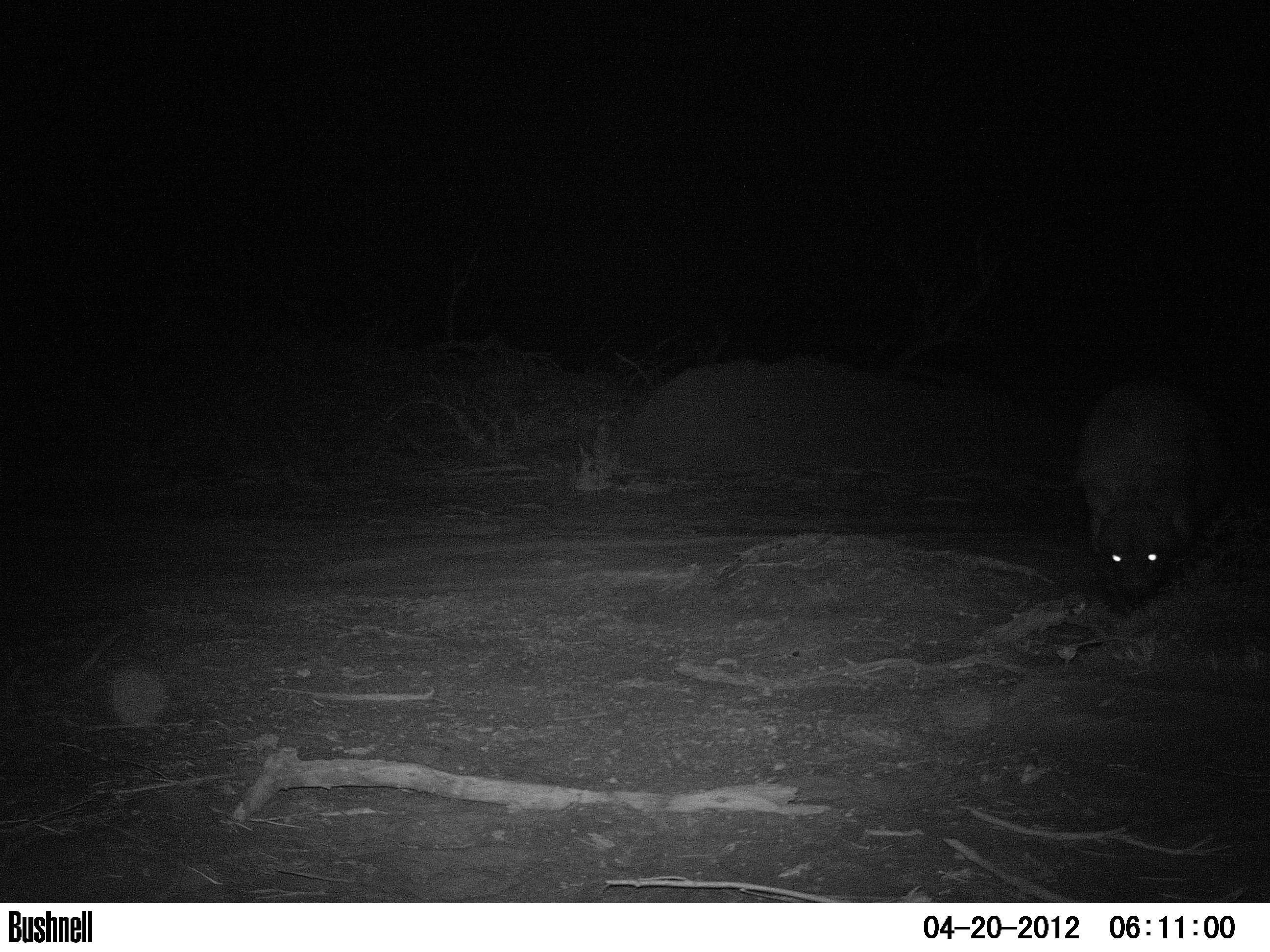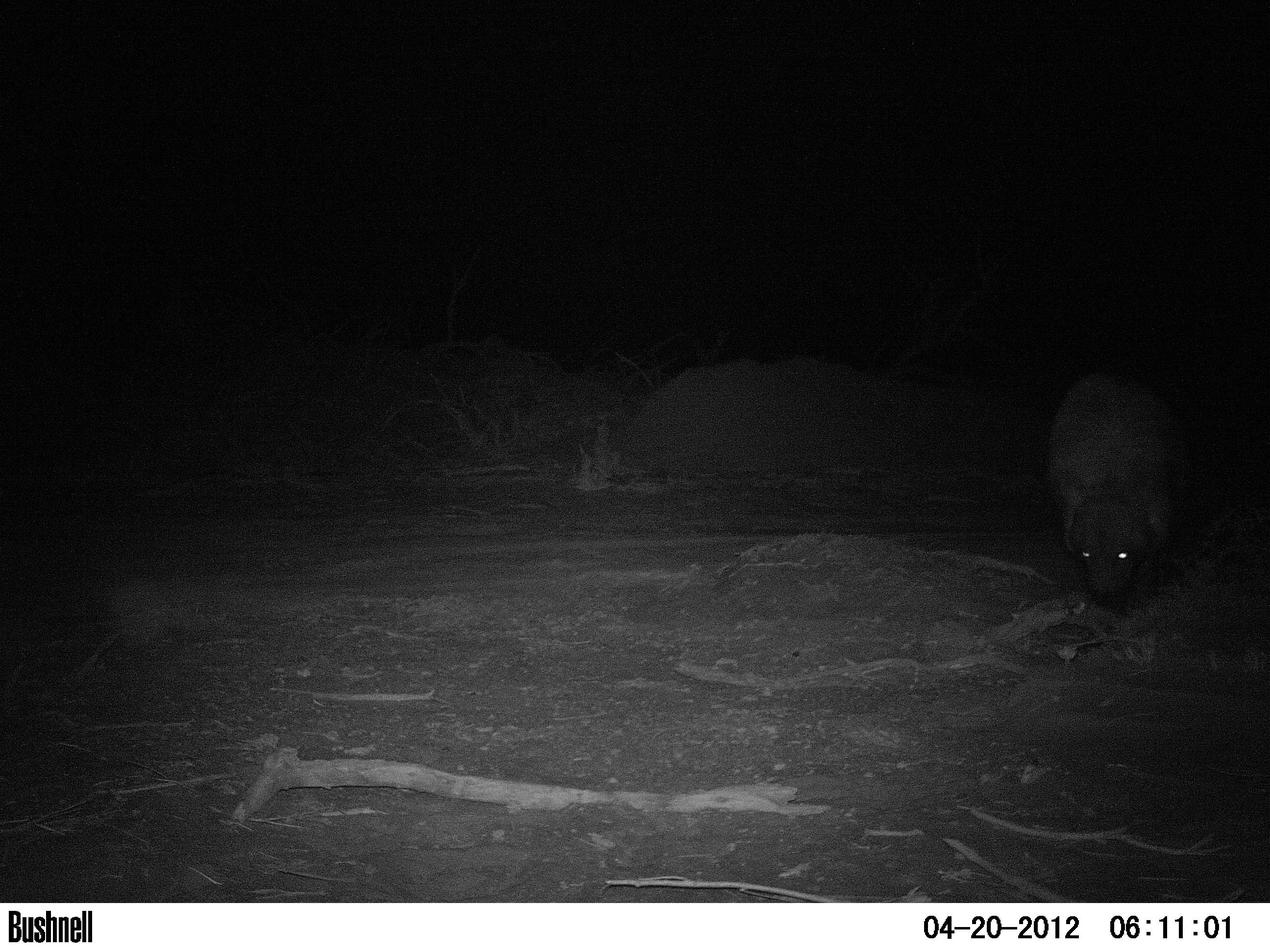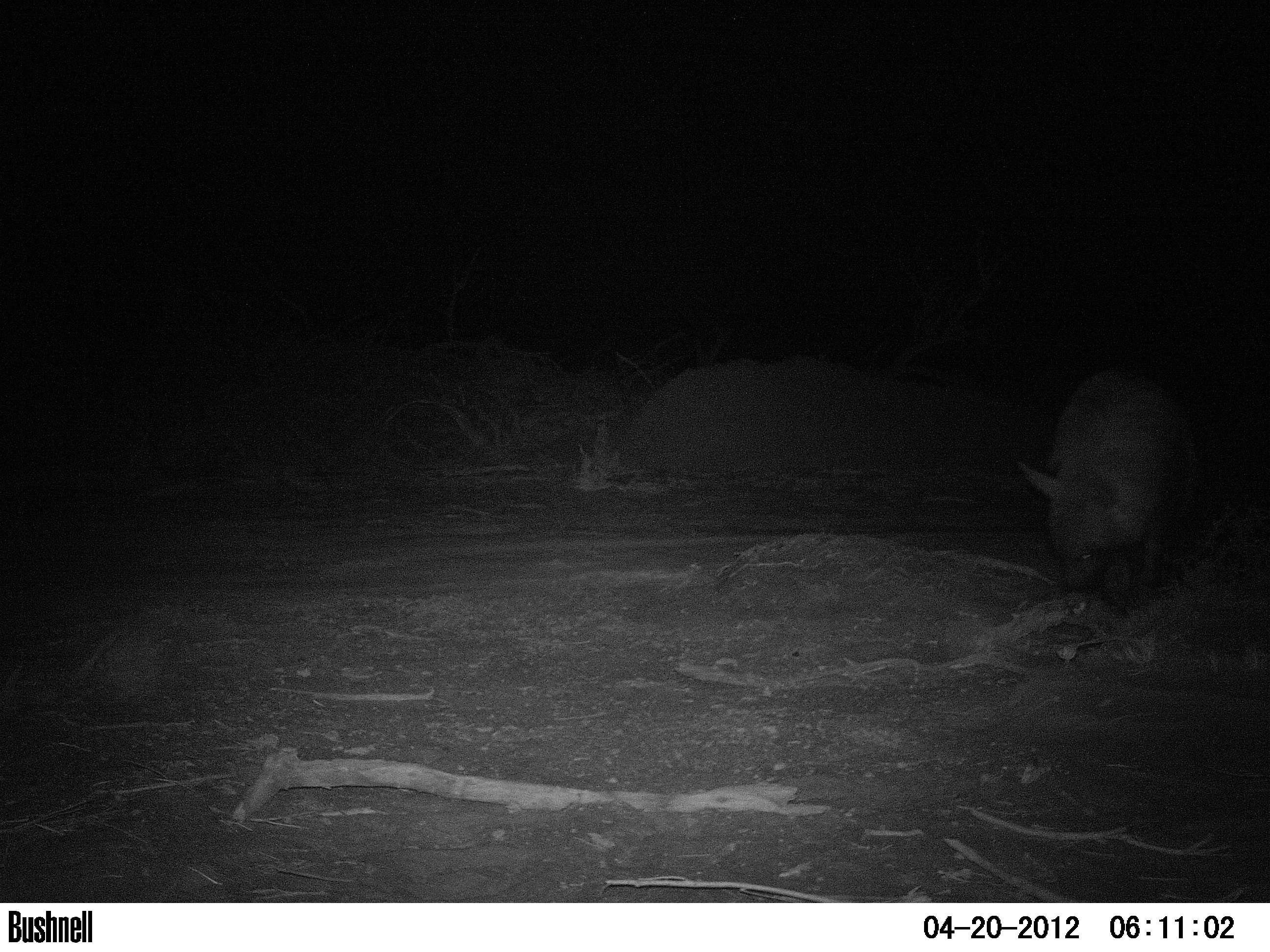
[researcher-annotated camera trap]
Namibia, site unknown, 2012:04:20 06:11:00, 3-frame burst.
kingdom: Animalia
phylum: Chordata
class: Mammalia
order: Carnivora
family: Hyaenidae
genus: Parahyaena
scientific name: Parahyaena brunnea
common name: brown hyena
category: hyaena brunnea